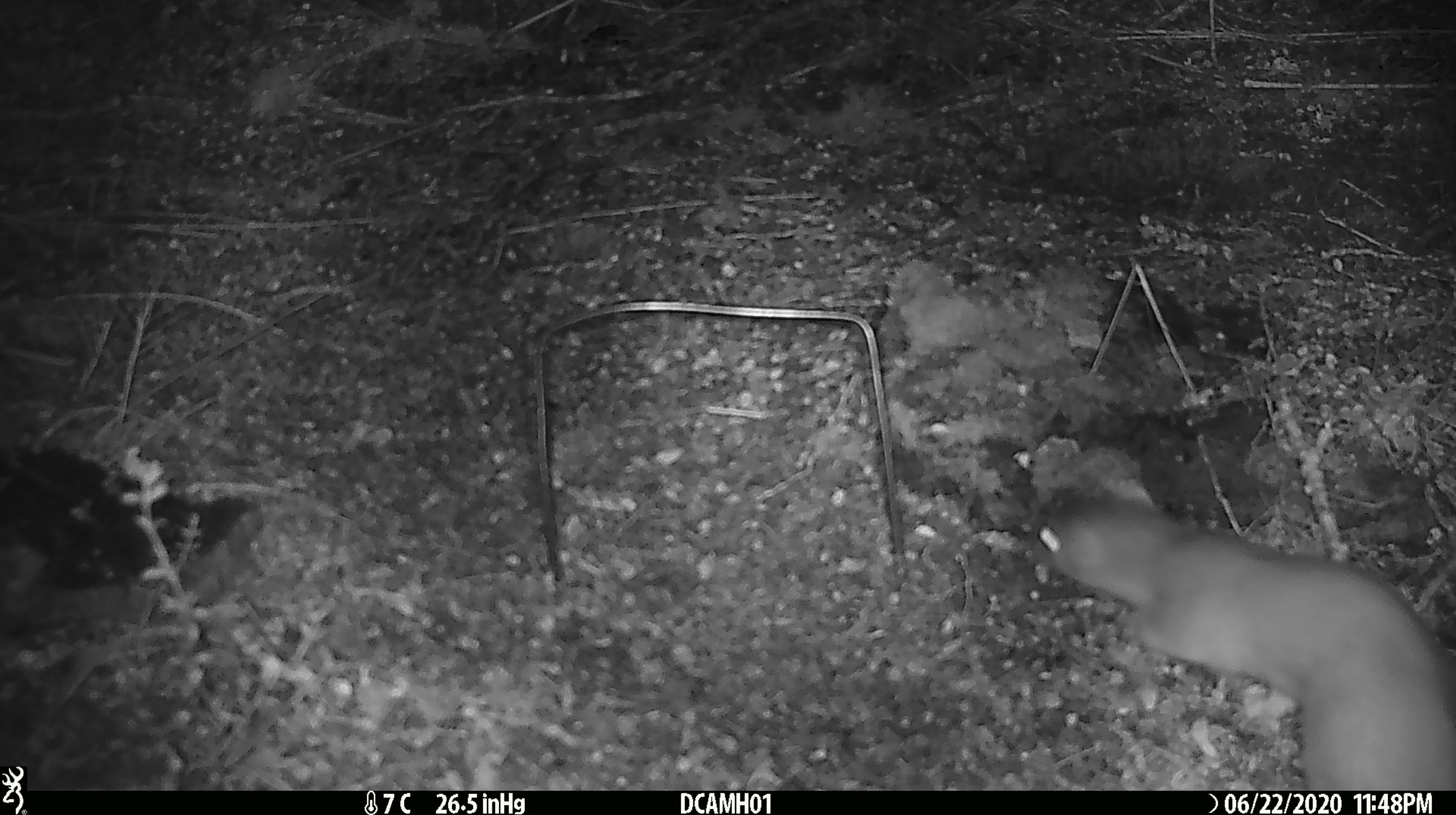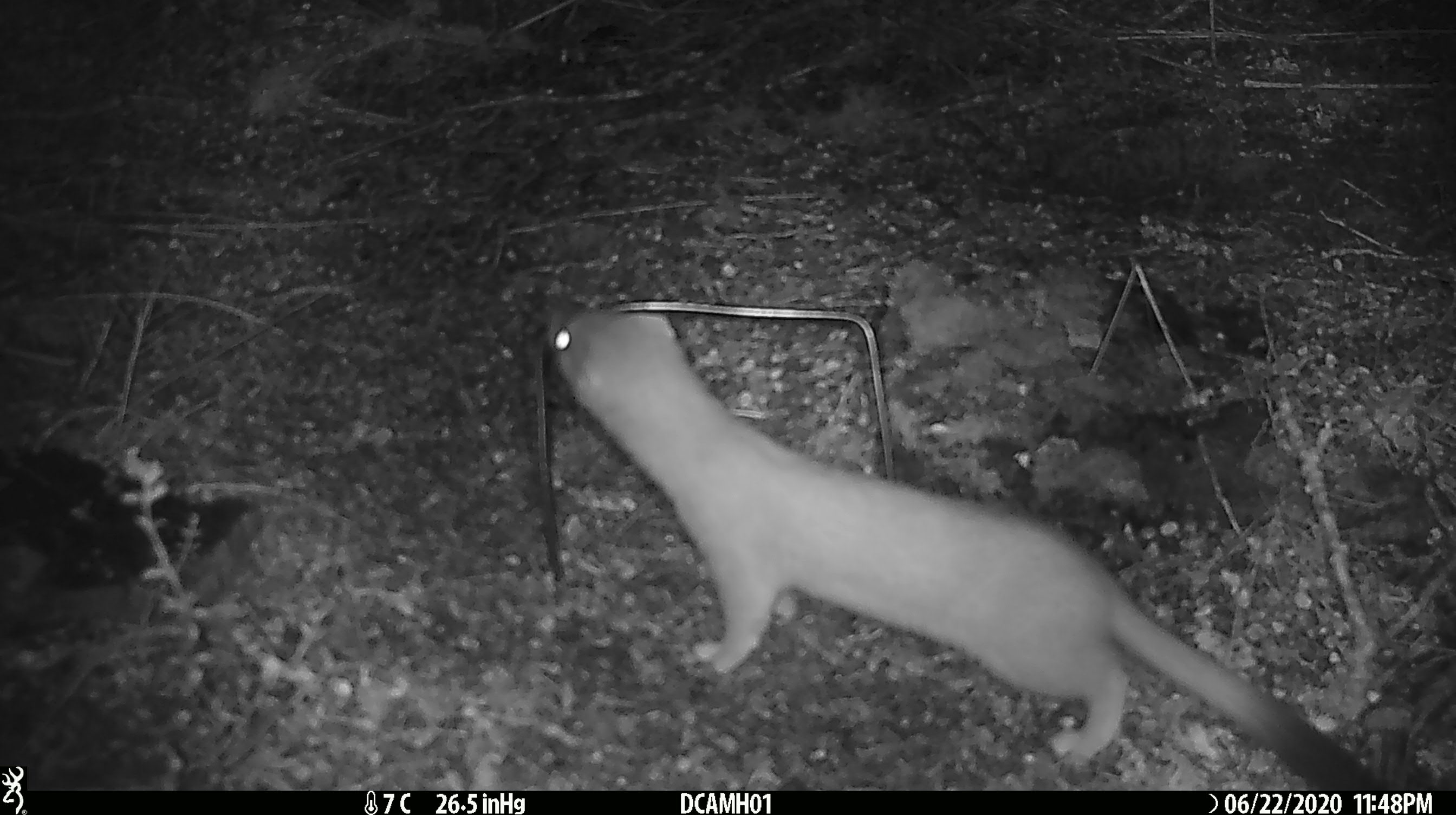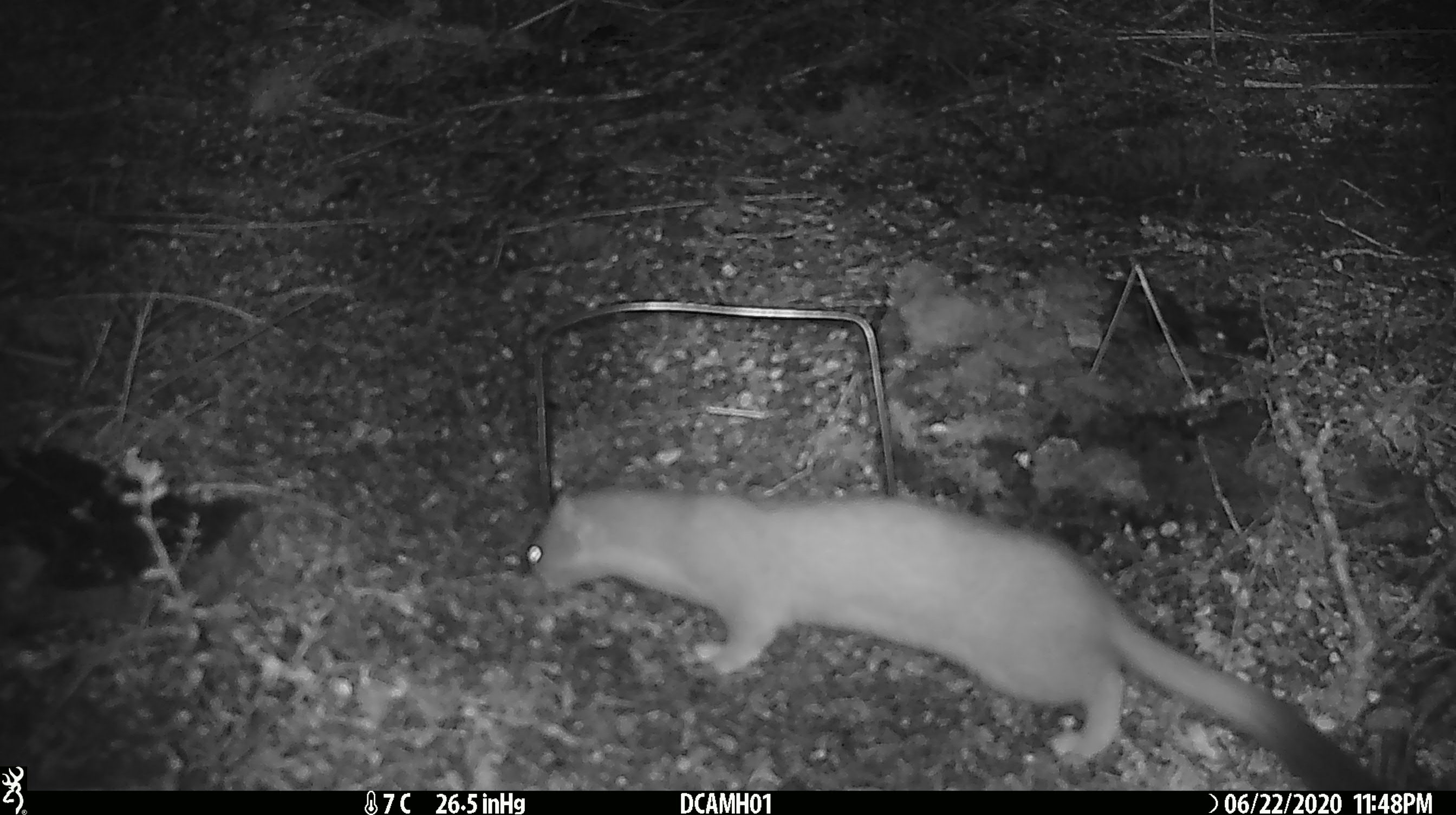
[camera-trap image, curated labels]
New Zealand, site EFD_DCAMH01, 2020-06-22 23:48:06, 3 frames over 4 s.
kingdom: Animalia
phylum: Chordata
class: Mammalia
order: Carnivora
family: Mustelidae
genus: Mustela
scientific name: Mustela erminea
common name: stoat